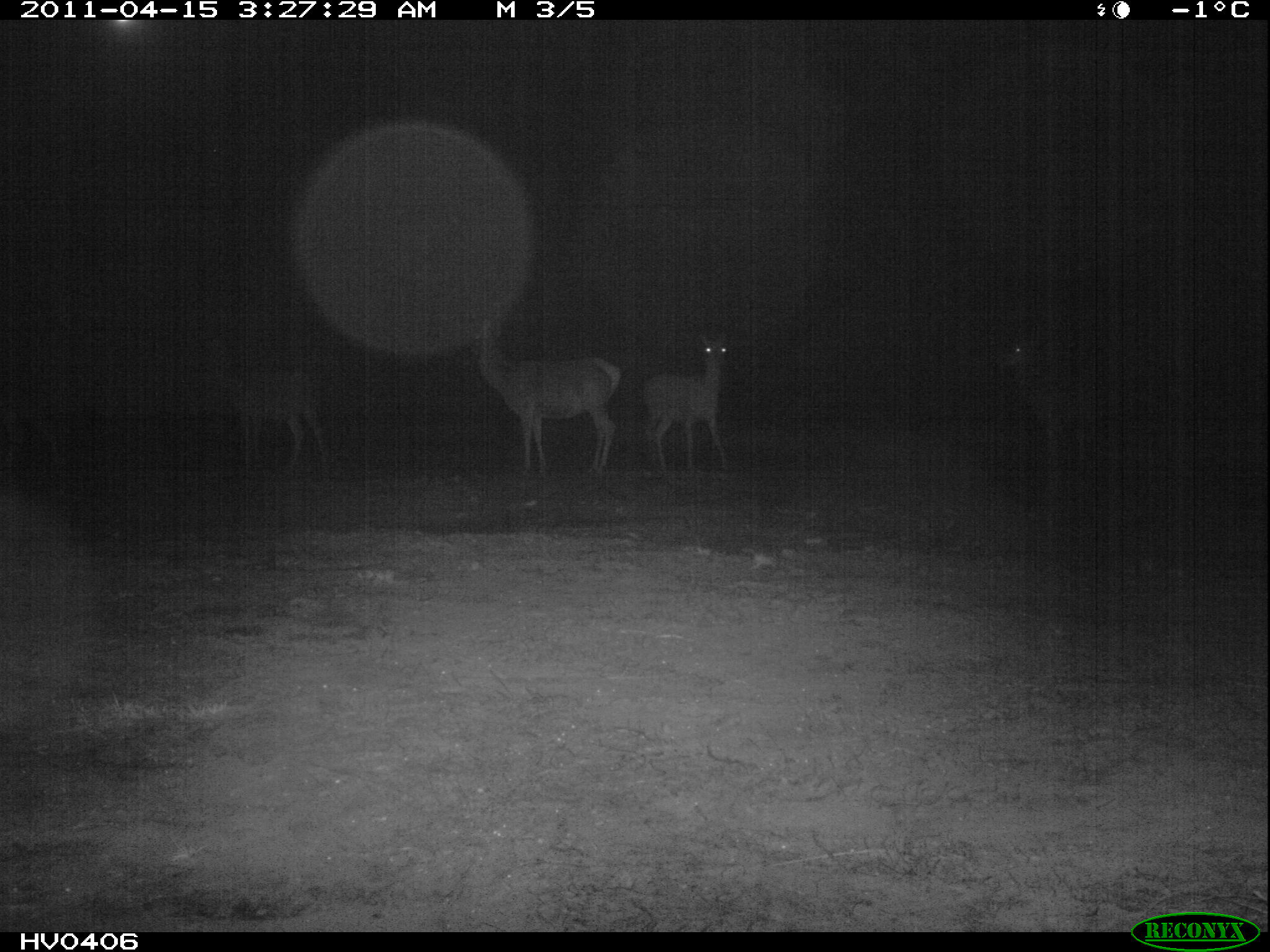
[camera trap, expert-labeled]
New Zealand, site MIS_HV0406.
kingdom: Animalia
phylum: Chordata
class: Mammalia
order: Artiodactyla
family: Cervidae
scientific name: Cervidae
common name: deer